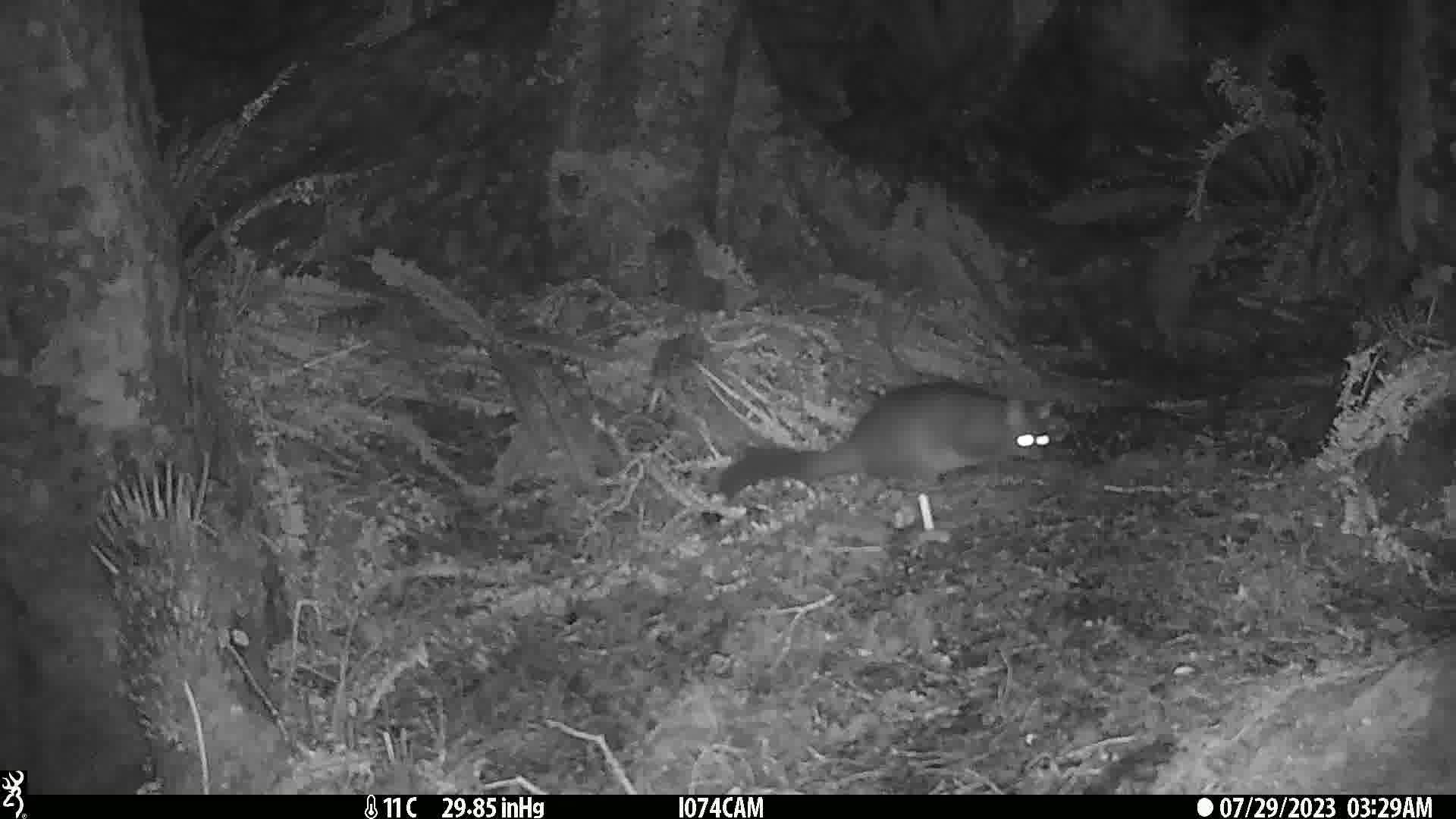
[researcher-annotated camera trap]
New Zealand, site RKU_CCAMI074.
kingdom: Animalia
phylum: Chordata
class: Mammalia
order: Diprotodontia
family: Phalangeridae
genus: Trichosurus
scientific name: Trichosurus vulpecula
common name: common brushtail possum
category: possum